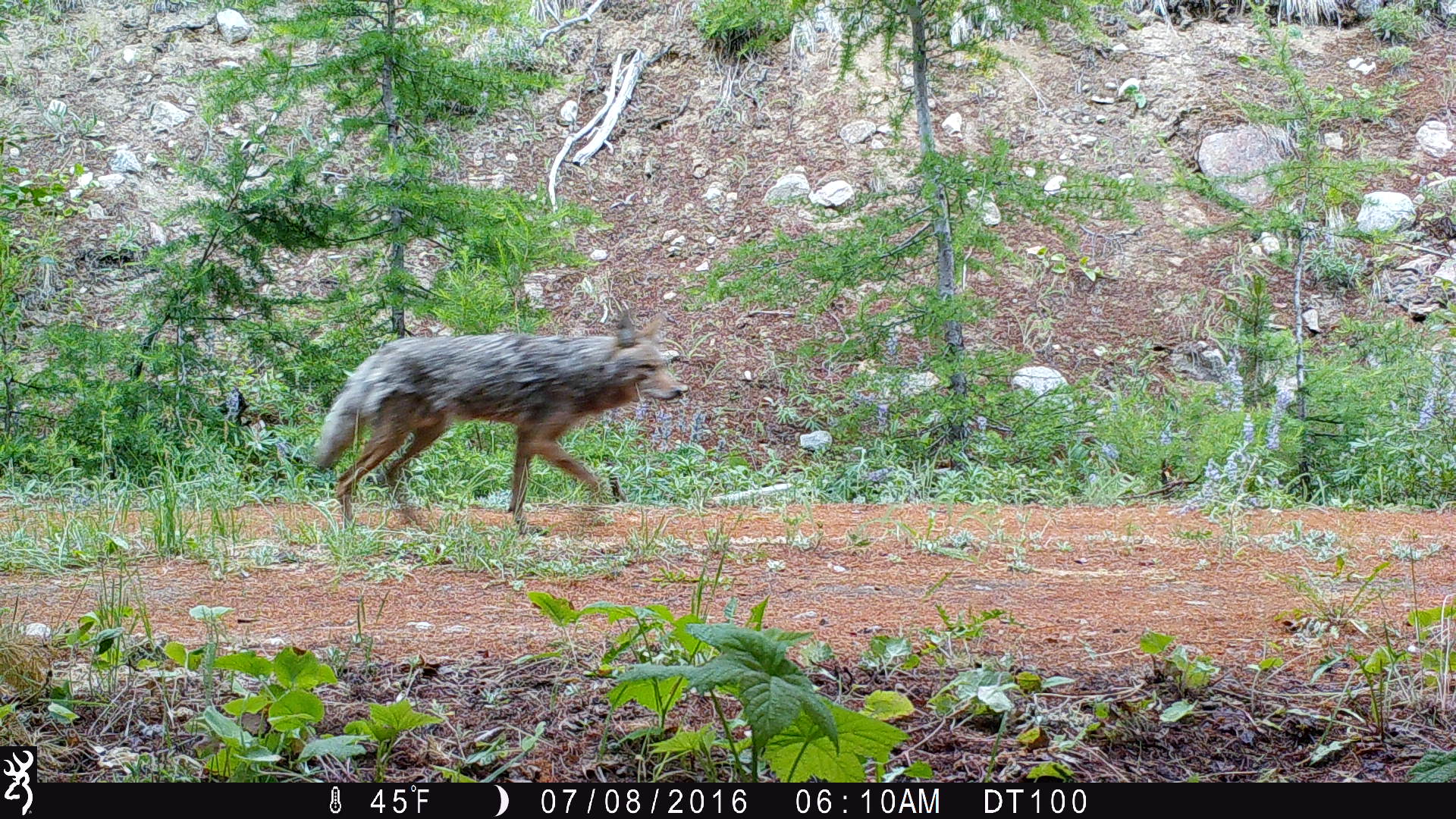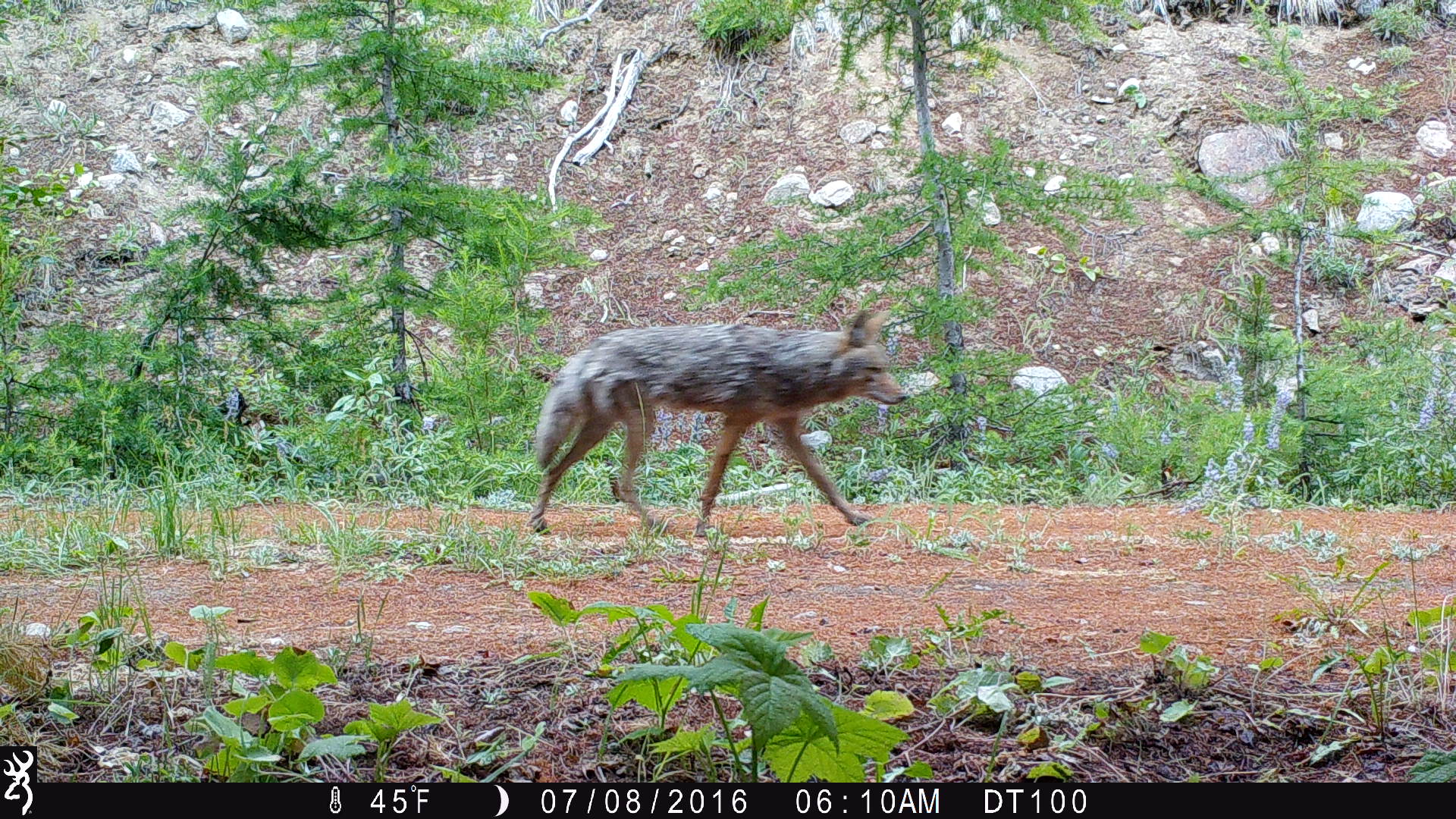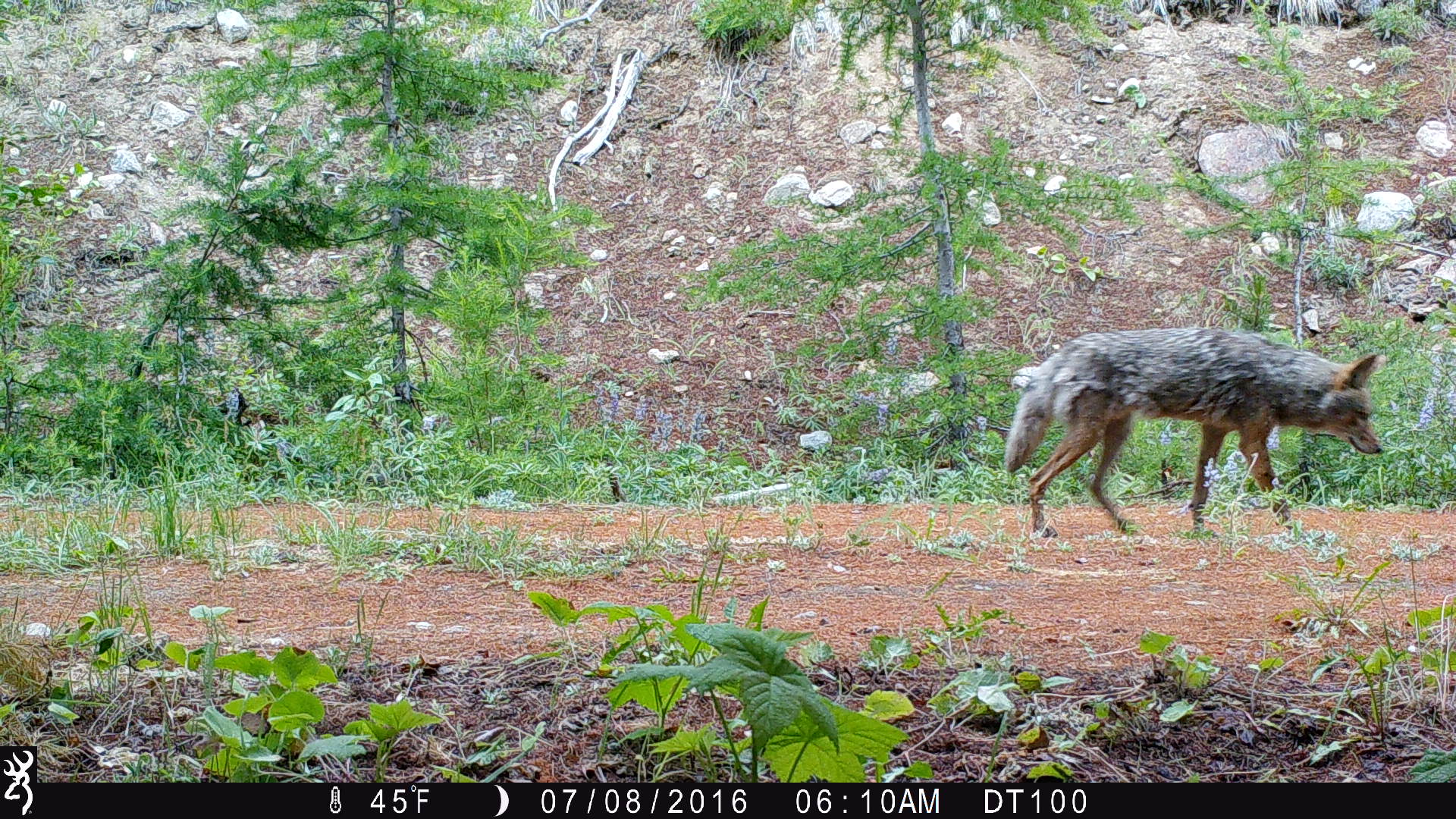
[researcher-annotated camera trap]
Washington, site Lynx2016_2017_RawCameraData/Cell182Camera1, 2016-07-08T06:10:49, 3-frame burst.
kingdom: Animalia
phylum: Chordata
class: Mammalia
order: Carnivora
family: Canidae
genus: Canis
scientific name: Canis latrans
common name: coyote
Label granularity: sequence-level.